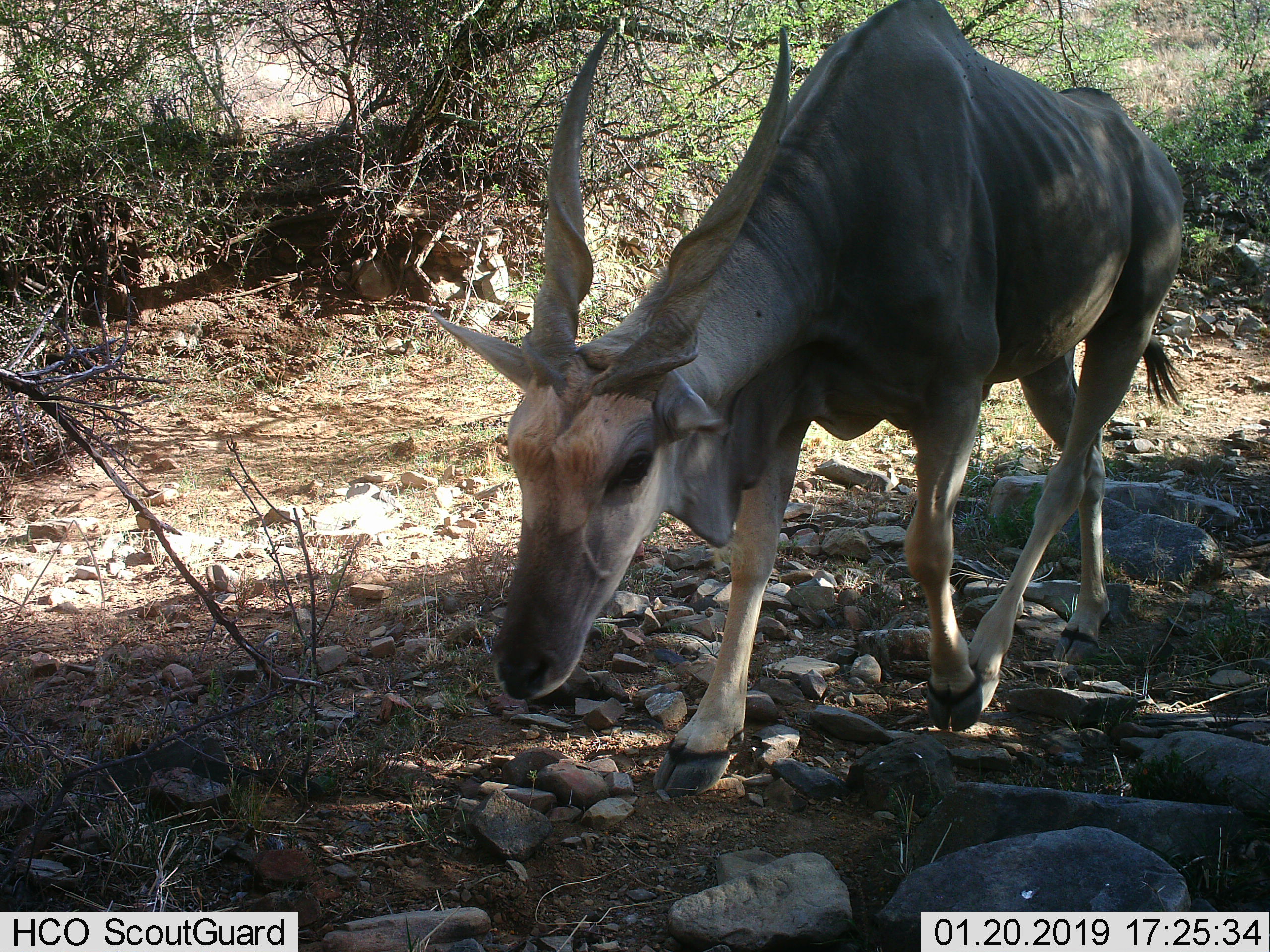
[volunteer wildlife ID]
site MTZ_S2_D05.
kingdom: Animalia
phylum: Chordata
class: Mammalia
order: Artiodactyla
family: Bovidae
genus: Tragelaphus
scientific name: Tragelaphus oryx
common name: eland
Eland (Tragelaphus oryx), count 1. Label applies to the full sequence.